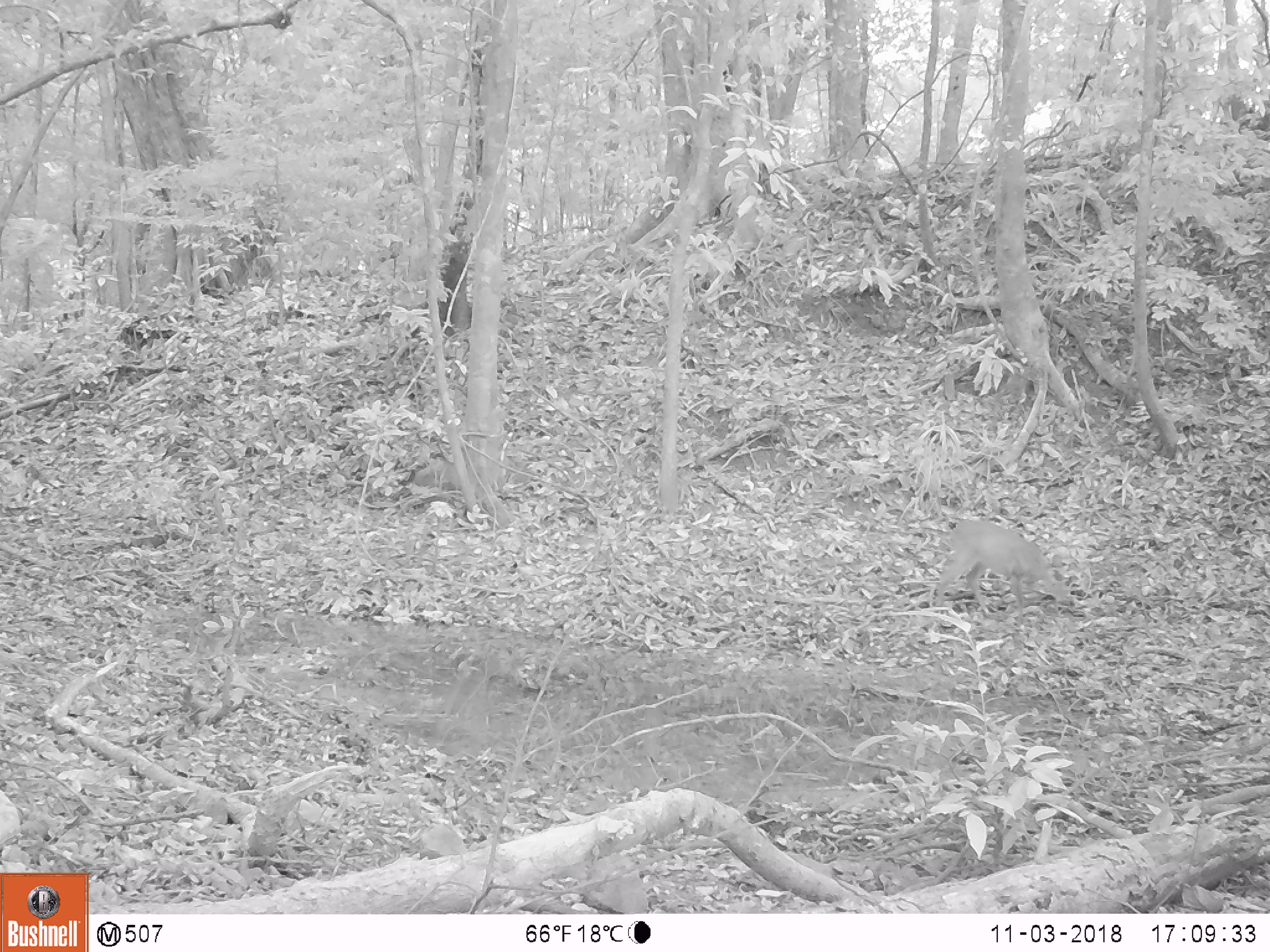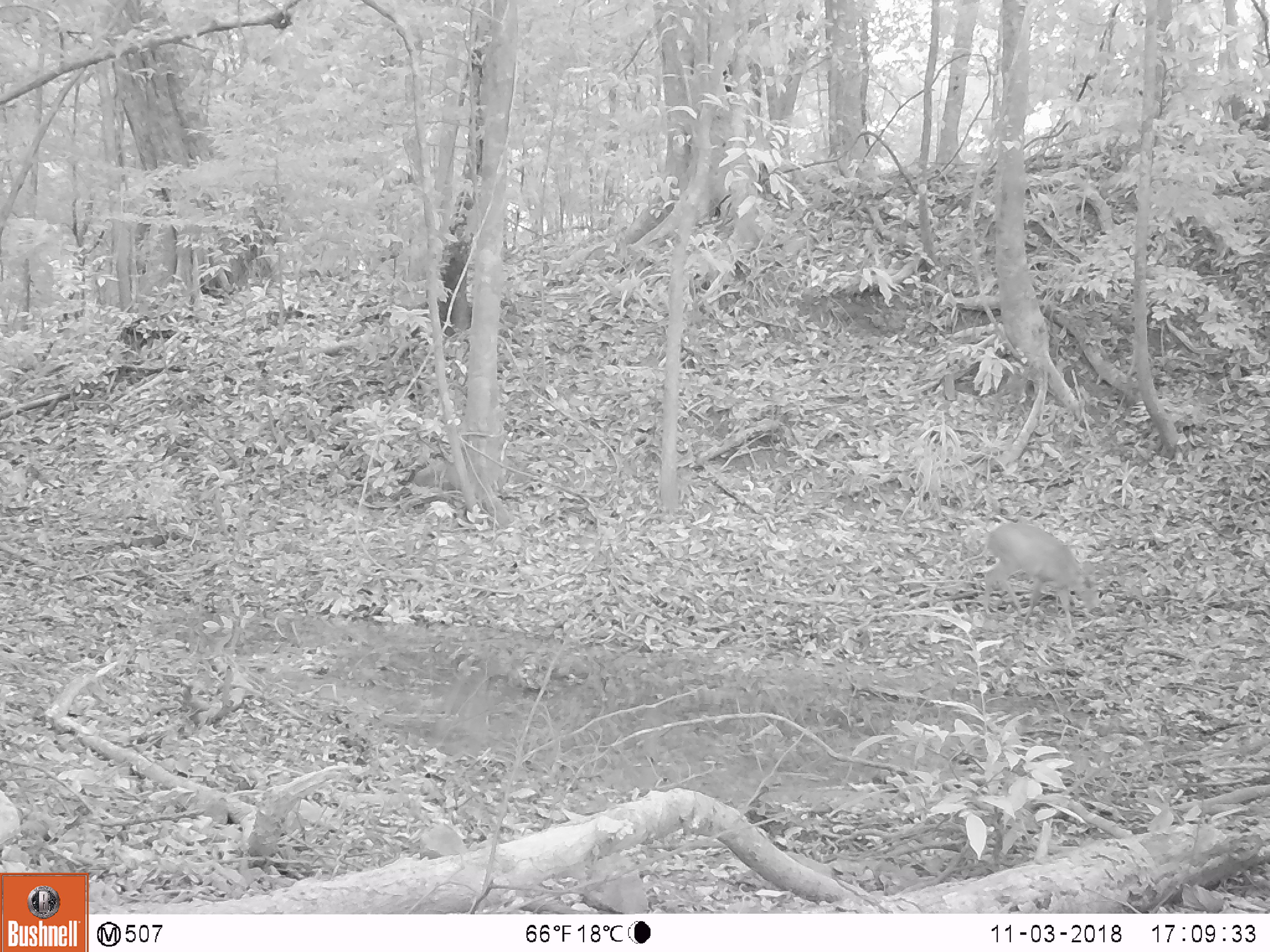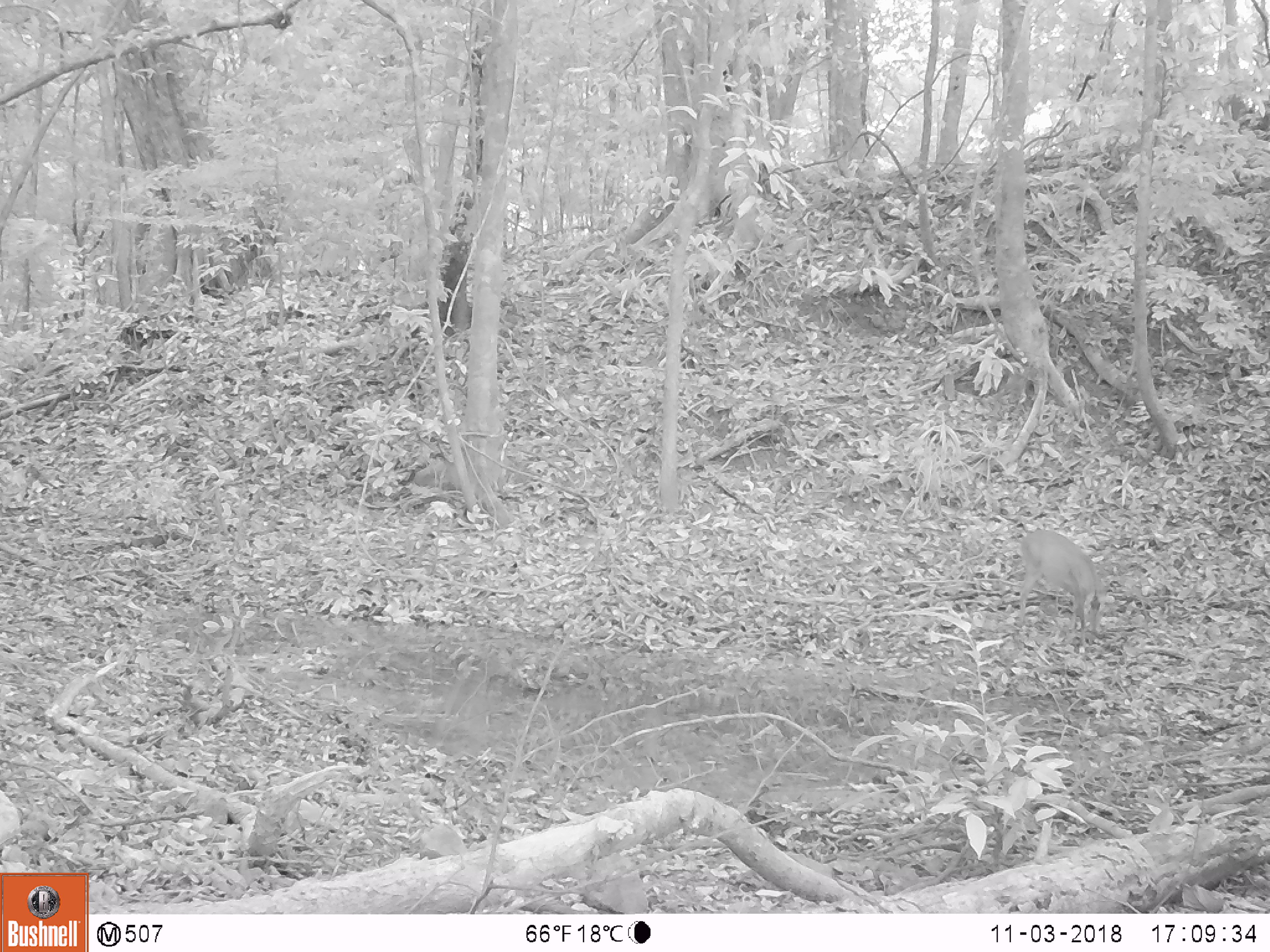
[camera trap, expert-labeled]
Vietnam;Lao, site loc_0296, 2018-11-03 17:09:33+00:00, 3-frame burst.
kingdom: Animalia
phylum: Chordata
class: Mammalia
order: Artiodactyla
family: Cervidae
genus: Muntiacus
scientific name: Muntiacus vuquangensis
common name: large-antlered muntjac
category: large antlered muntjac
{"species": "large antlered muntjac (large-antlered muntjac) (Muntiacus vuquangensis)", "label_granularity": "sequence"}